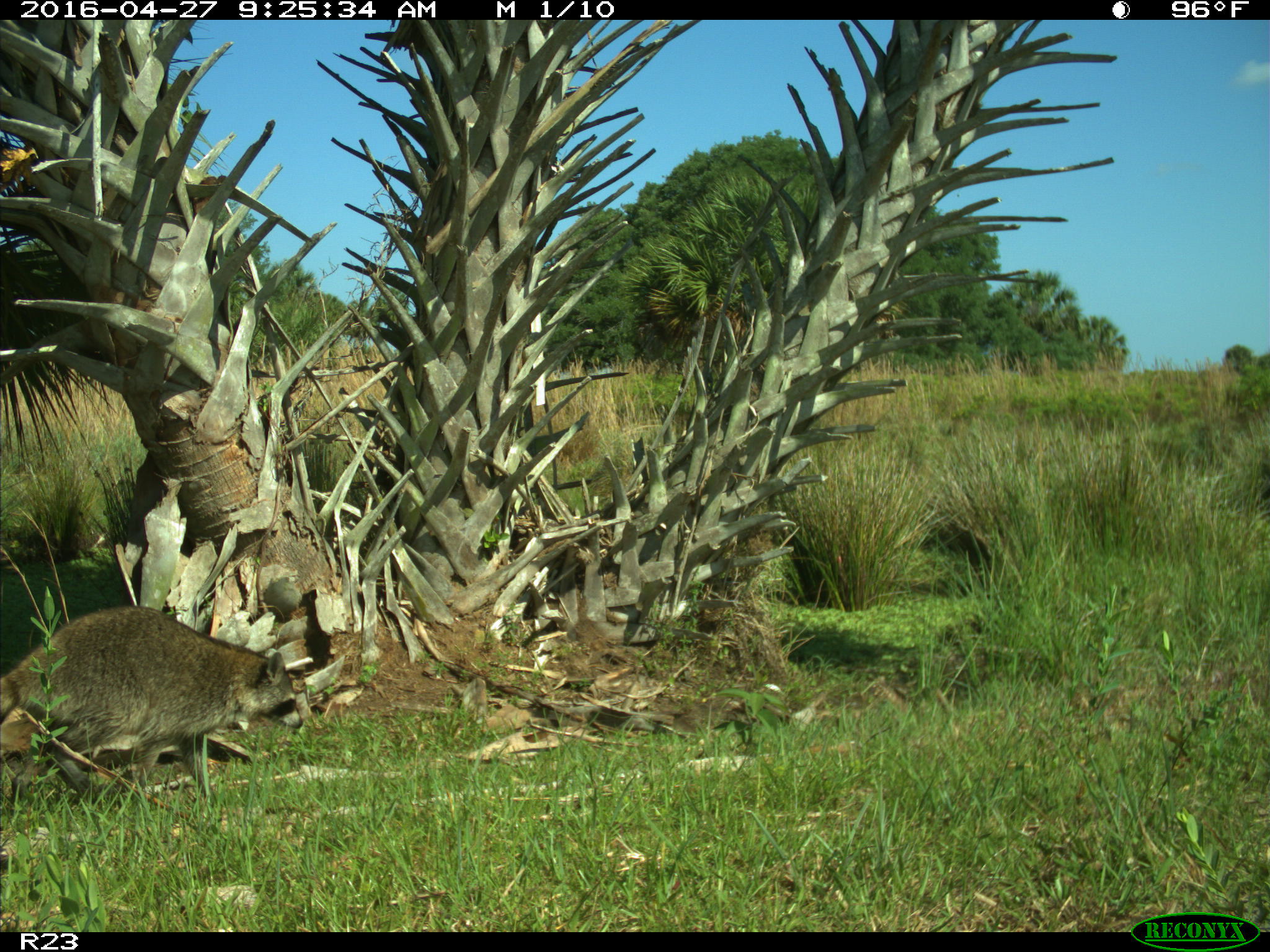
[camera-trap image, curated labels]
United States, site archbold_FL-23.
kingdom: Animalia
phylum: Chordata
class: Mammalia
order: Carnivora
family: Procyonidae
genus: Procyon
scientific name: Procyon lotor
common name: common raccoon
Procyon lotor (common raccoon).